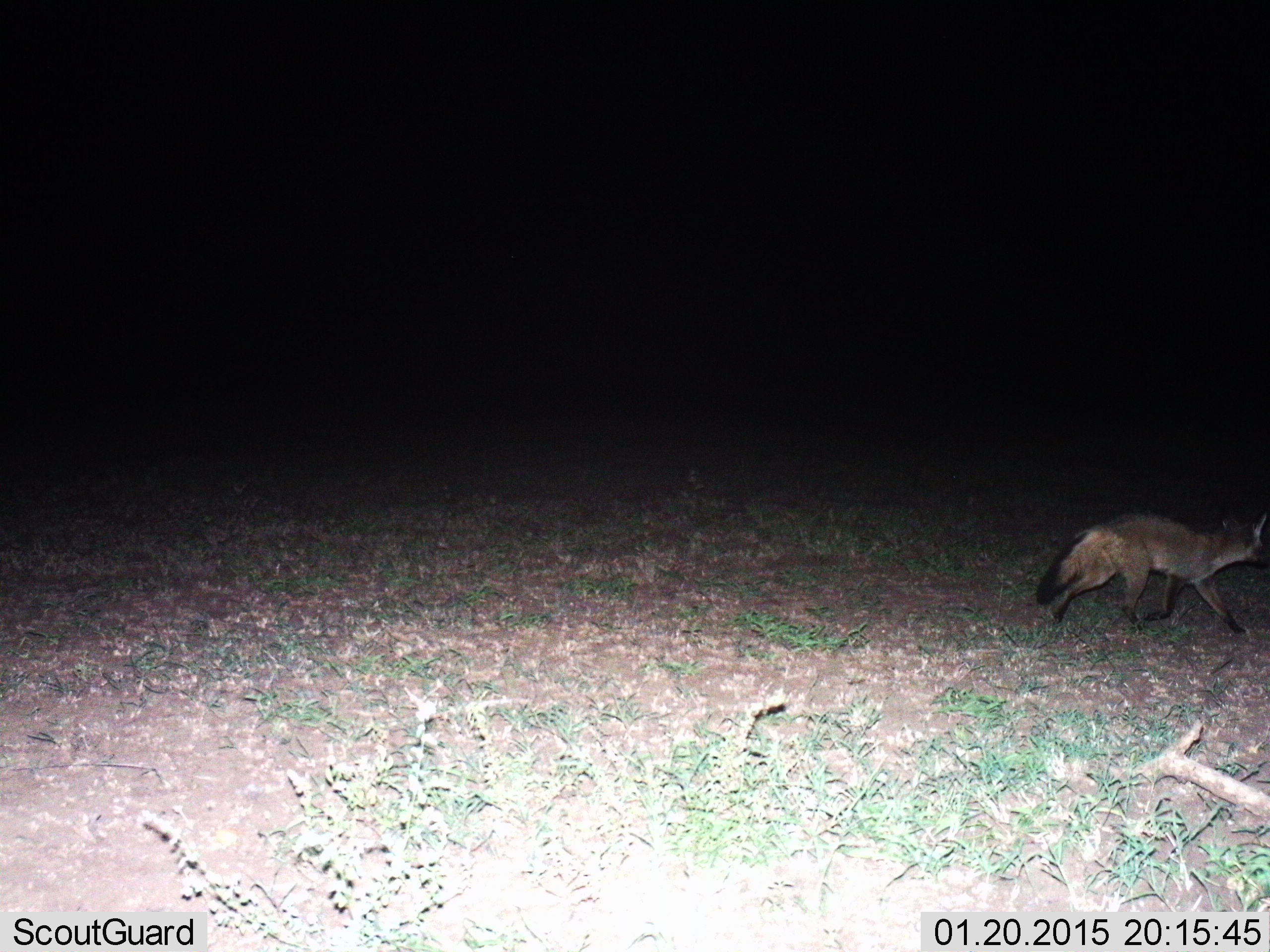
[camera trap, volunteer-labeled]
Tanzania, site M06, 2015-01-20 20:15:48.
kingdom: Animalia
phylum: Chordata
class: Mammalia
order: Carnivora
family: Canidae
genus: Otocyon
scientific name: Otocyon megalotis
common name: bat-eared fox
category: batearedfox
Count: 1.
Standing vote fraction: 0%.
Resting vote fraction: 0%.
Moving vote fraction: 100%.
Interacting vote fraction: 0%.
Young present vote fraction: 0%.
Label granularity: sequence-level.